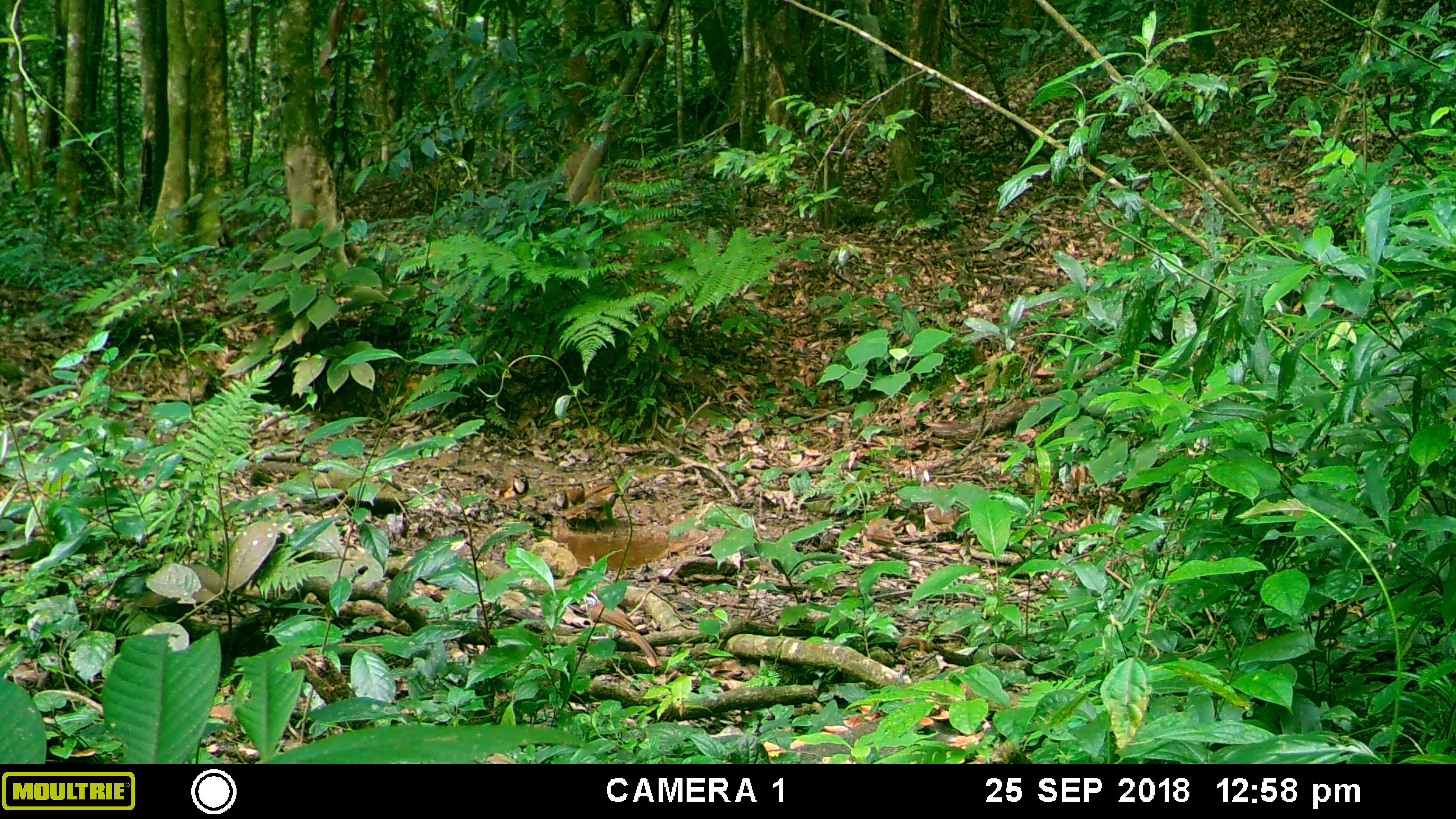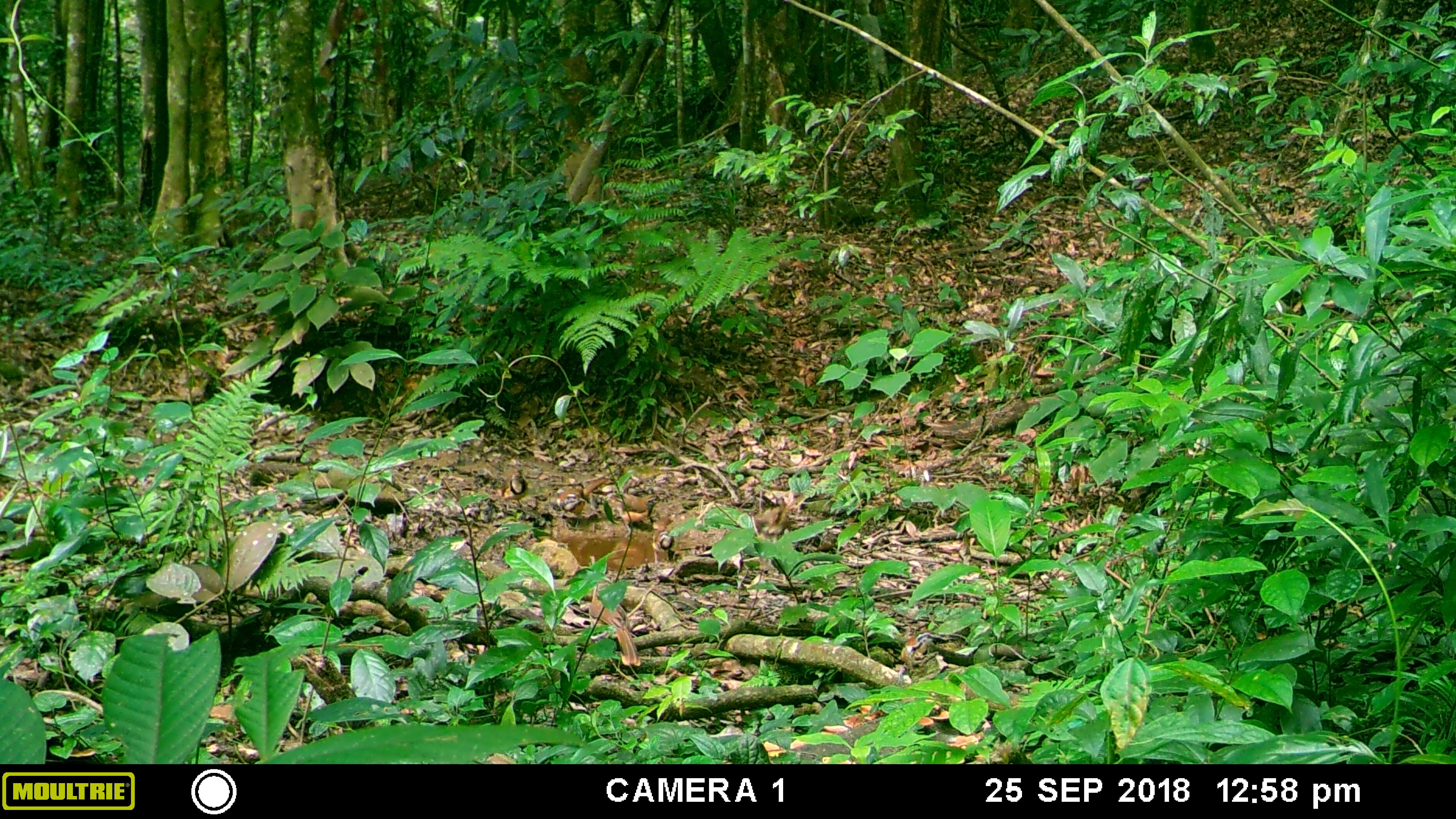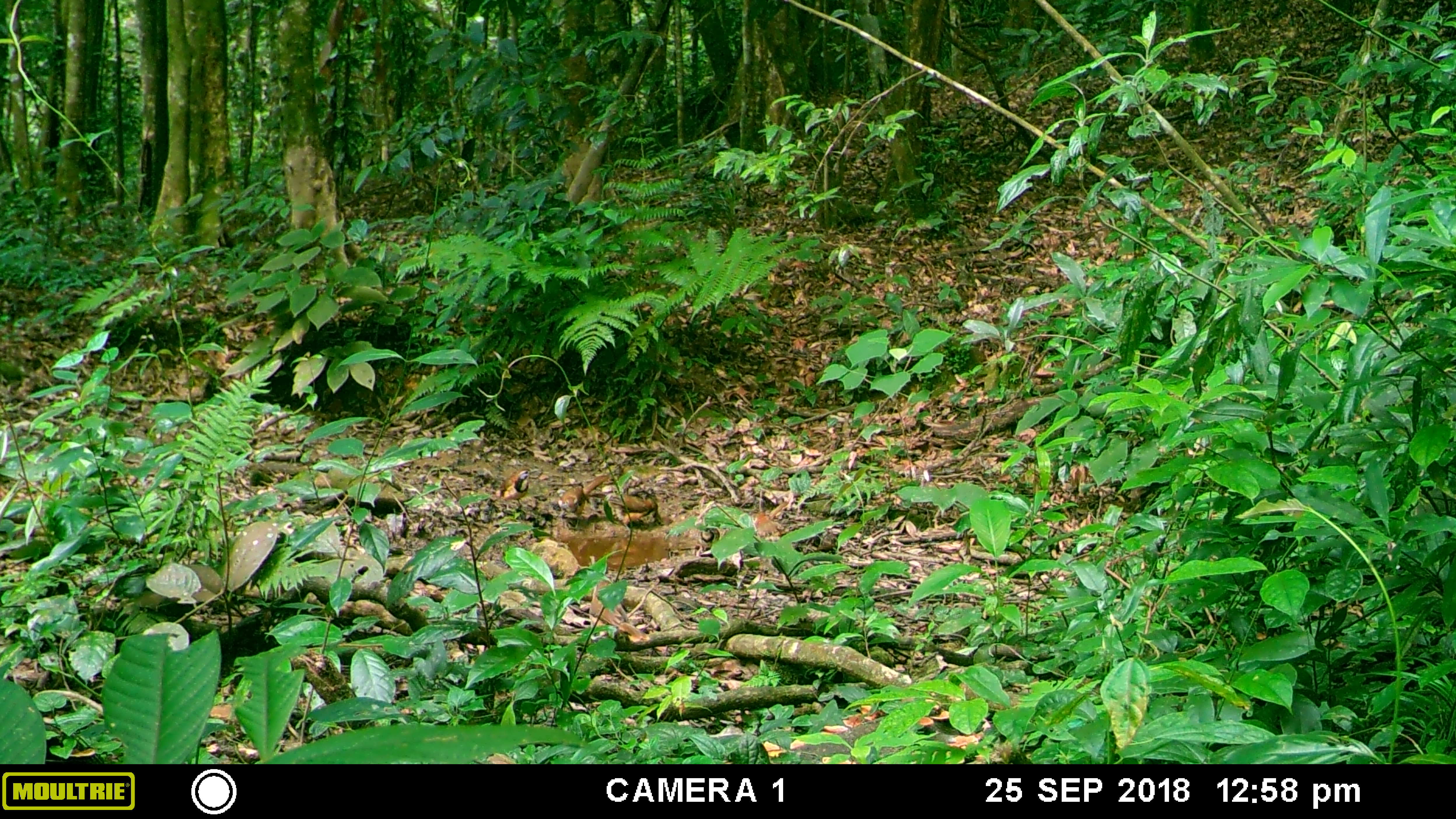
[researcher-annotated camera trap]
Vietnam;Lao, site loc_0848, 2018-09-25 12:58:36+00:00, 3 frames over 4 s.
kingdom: Animalia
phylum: Chordata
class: Aves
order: Passeriformes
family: Leiothrichidae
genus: Pterorhinus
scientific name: Pterorhinus pectoralis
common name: necklaced laughingthrush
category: necklaced laughingthrush sp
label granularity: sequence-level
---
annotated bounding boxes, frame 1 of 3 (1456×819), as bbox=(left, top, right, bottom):
necklaced laughingthrush sp: bbox=(590, 600, 663, 670); bbox=(562, 491, 623, 531); bbox=(511, 472, 530, 495); bbox=(571, 481, 585, 503); bbox=(555, 489, 570, 509)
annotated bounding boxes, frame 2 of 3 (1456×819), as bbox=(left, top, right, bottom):
necklaced laughingthrush sp: bbox=(589, 580, 642, 668); bbox=(610, 491, 662, 537); bbox=(555, 474, 604, 511); bbox=(652, 528, 676, 567); bbox=(509, 469, 528, 496)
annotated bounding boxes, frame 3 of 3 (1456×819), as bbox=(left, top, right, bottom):
necklaced laughingthrush sp: bbox=(586, 576, 652, 645); bbox=(558, 475, 609, 518); bbox=(607, 491, 658, 532); bbox=(494, 465, 541, 504); bbox=(753, 499, 792, 536); bbox=(696, 527, 714, 556)